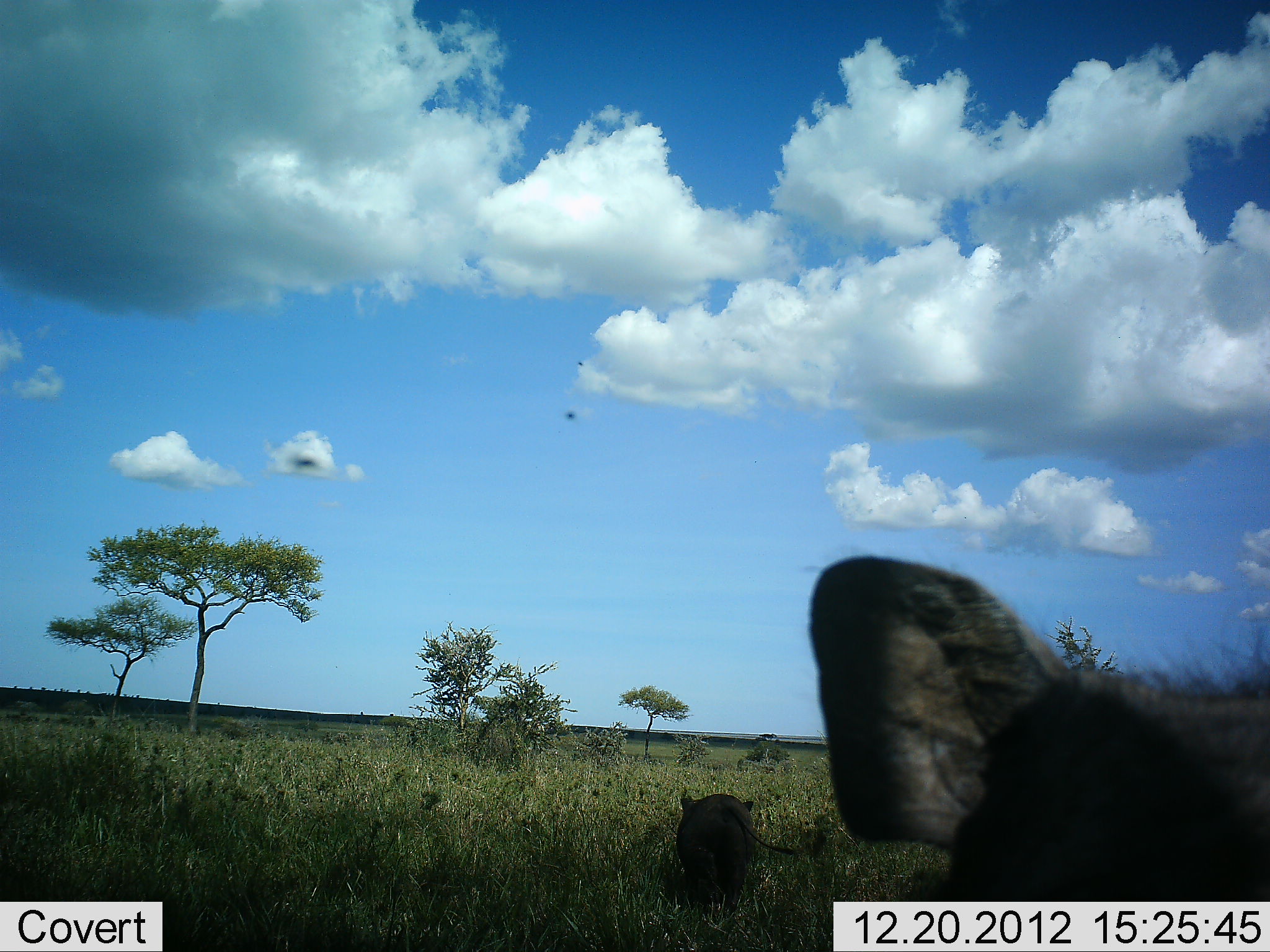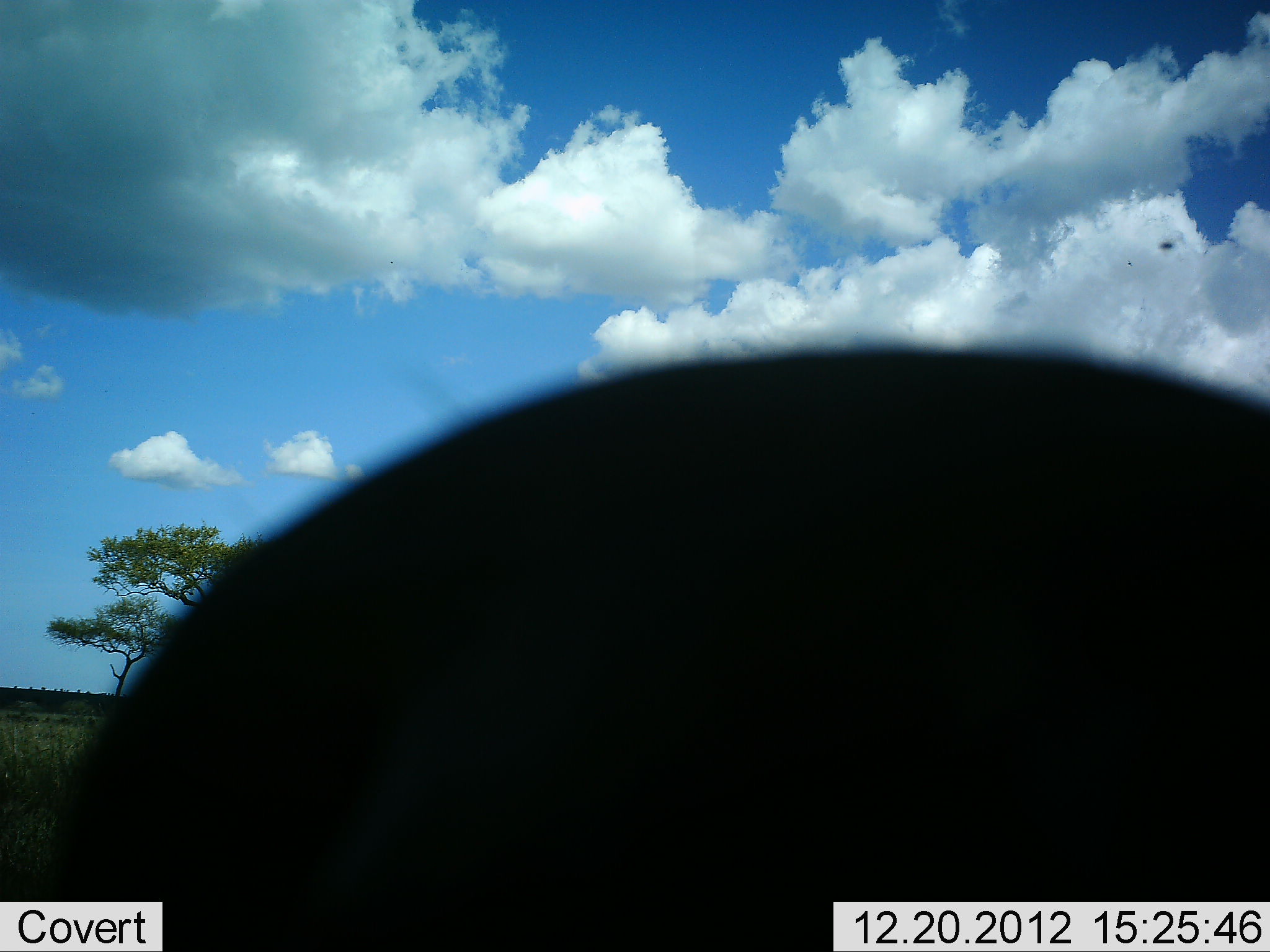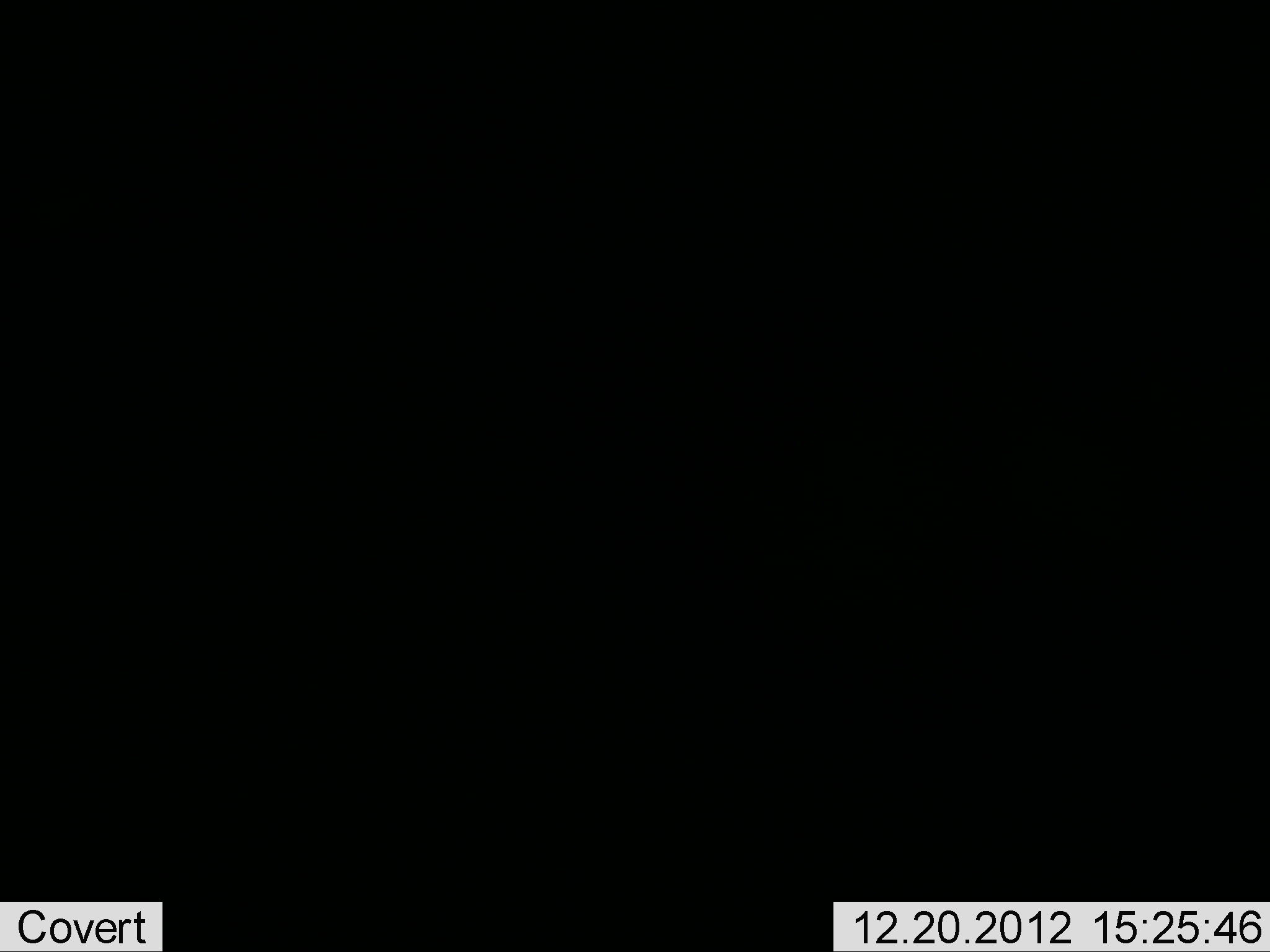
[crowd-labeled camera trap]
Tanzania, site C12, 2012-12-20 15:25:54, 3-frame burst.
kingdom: Animalia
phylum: Chordata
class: Mammalia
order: Artiodactyla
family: Suidae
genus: Phacochoerus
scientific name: Phacochoerus africanus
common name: warthog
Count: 2.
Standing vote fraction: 38%.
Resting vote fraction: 4%.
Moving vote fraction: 75%.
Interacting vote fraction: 8%.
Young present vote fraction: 4%.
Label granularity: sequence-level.